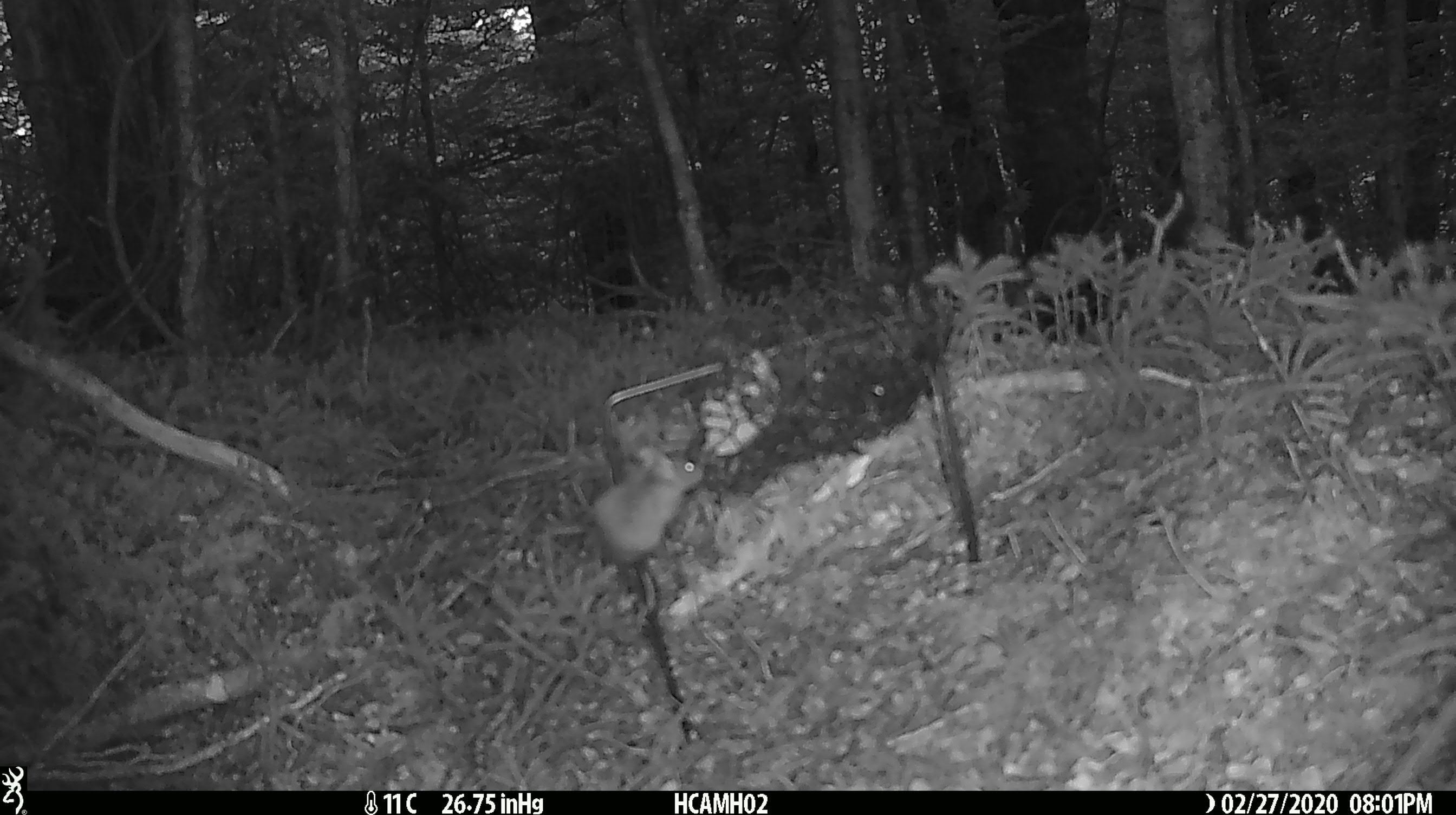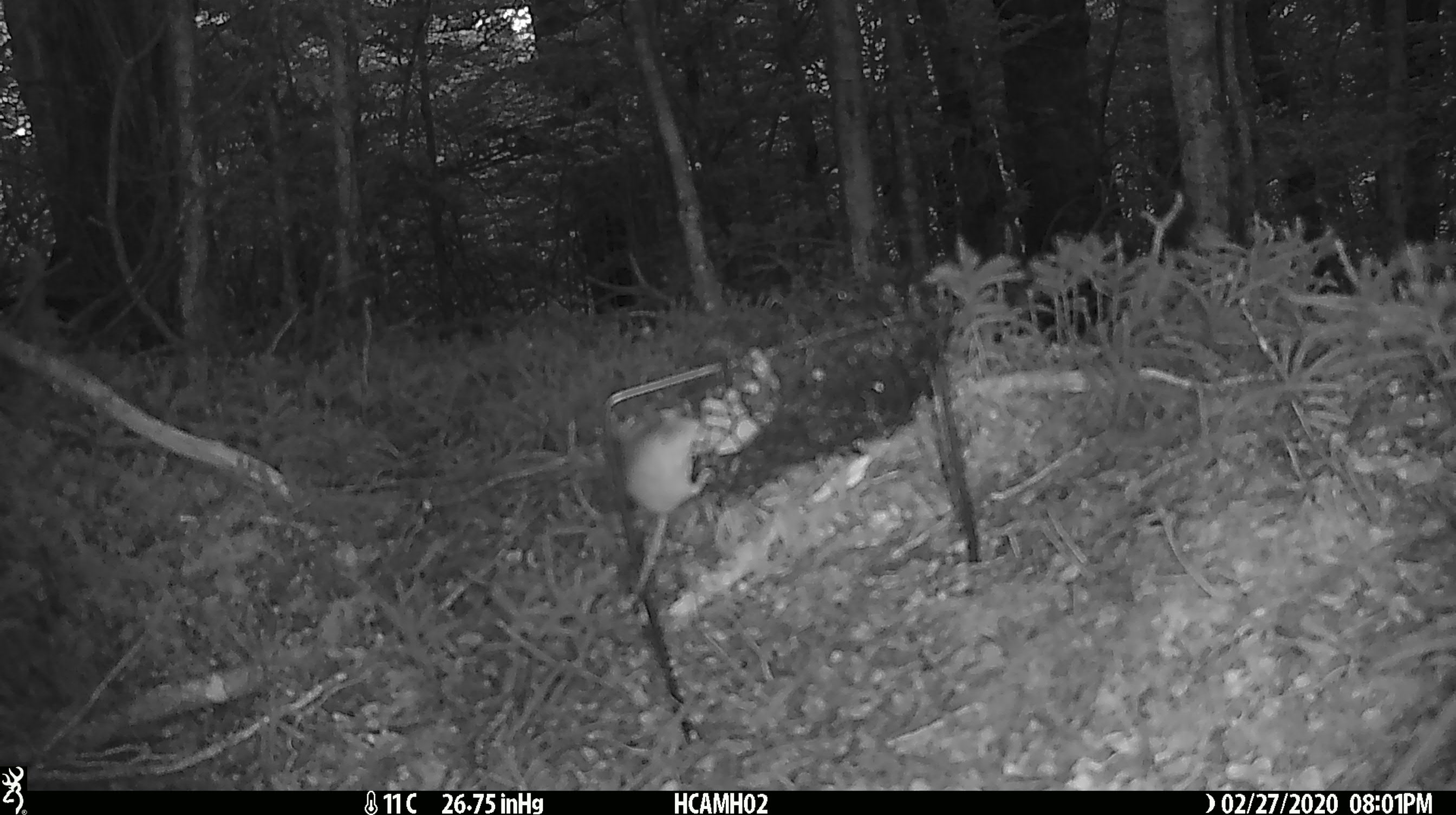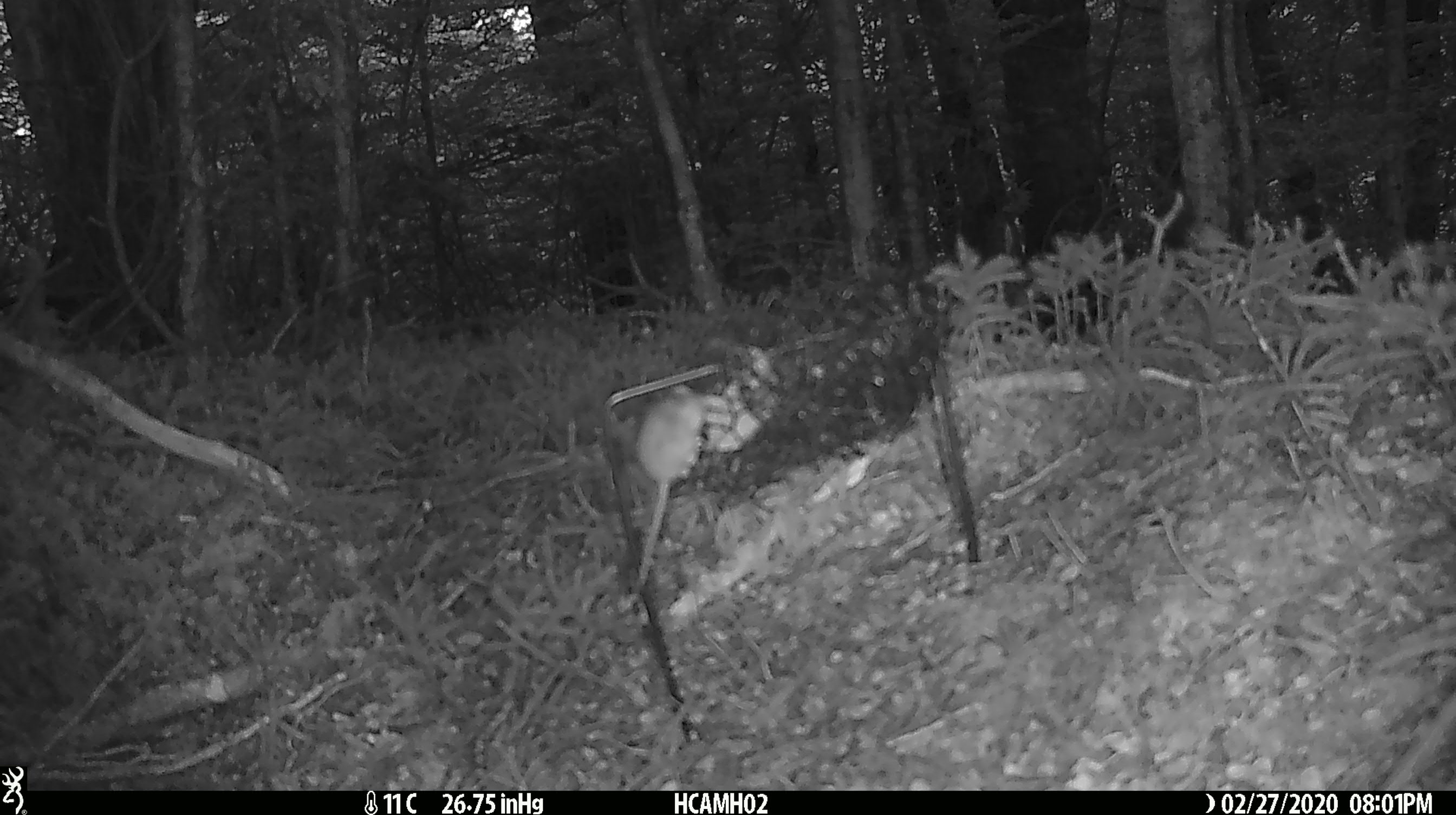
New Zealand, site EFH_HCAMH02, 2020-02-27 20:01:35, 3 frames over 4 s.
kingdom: Animalia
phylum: Chordata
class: Mammalia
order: Rodentia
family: Muridae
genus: Mus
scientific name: Mus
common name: mouse